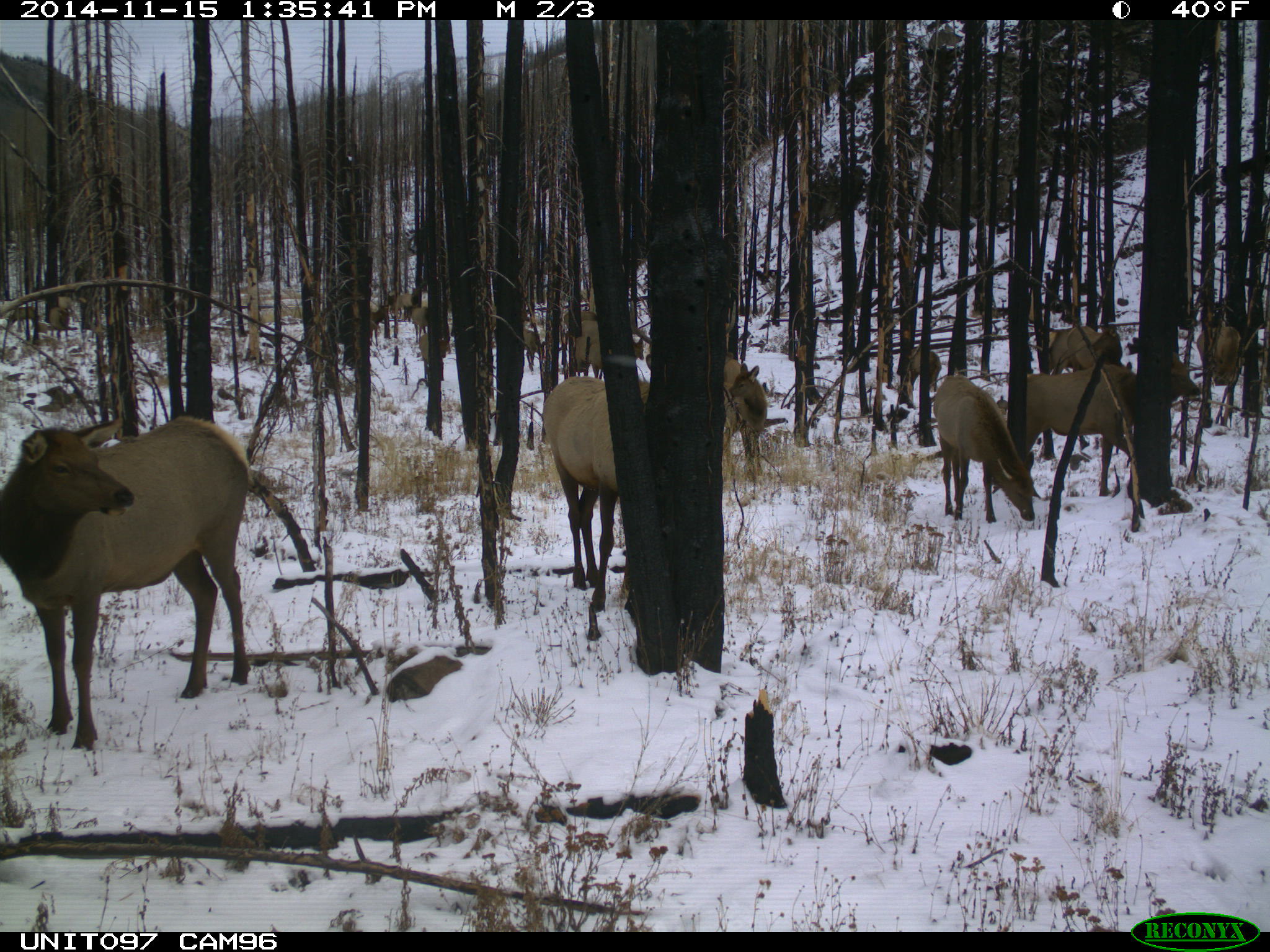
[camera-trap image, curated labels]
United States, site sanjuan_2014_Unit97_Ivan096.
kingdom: Animalia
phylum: Chordata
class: Mammalia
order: Artiodactyla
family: Cervidae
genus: Cervus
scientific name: Cervus elaphus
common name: red deer